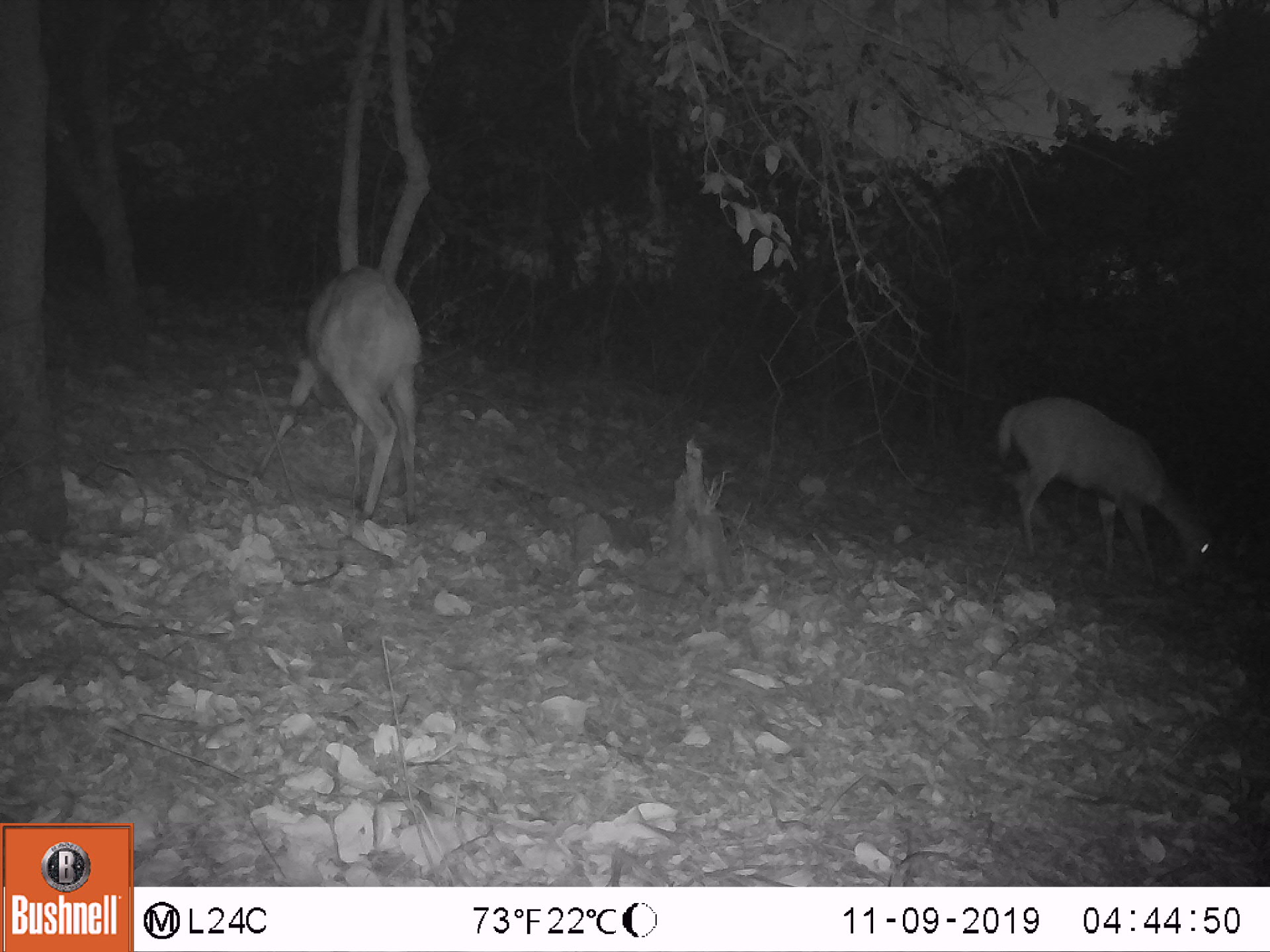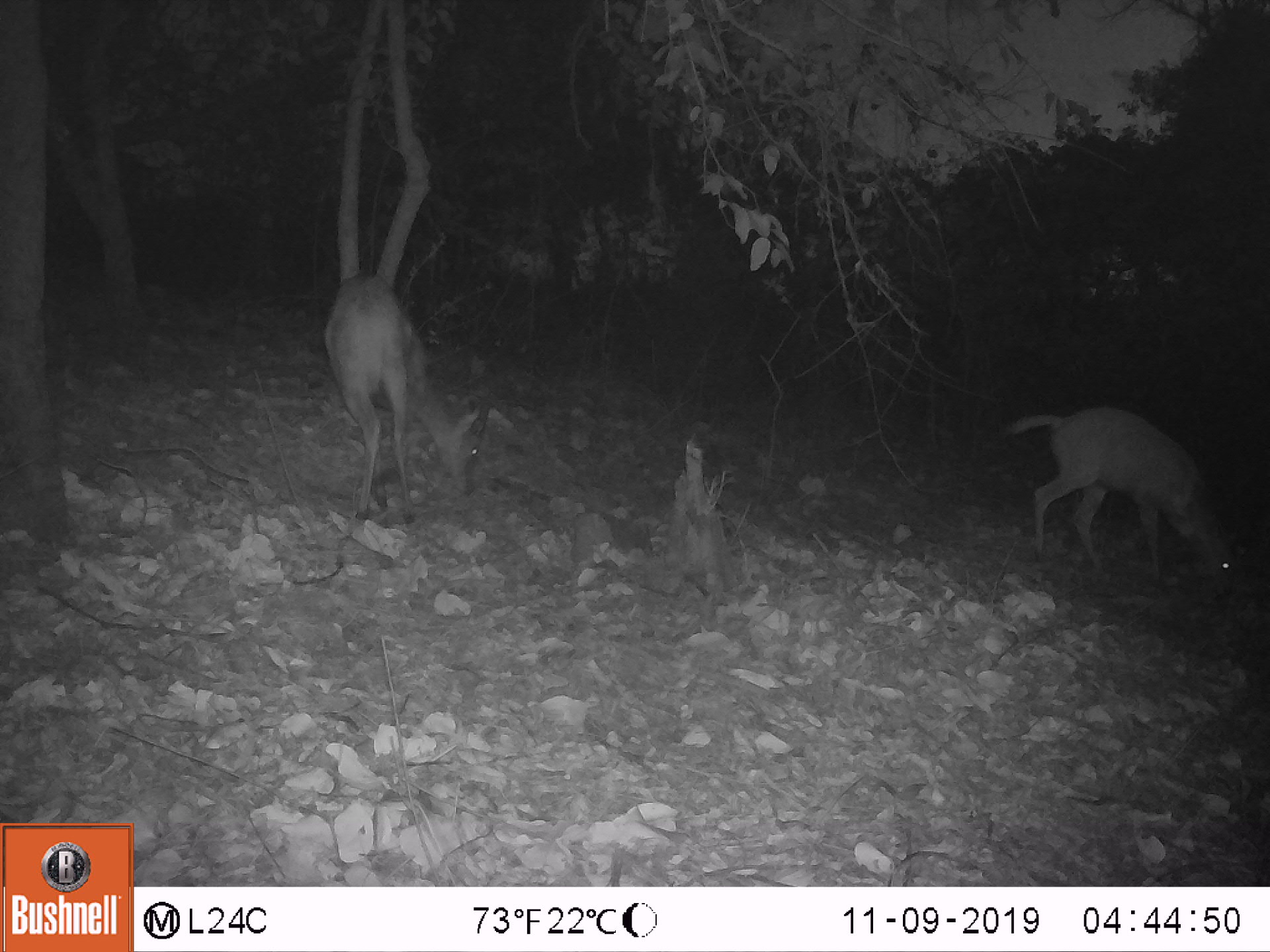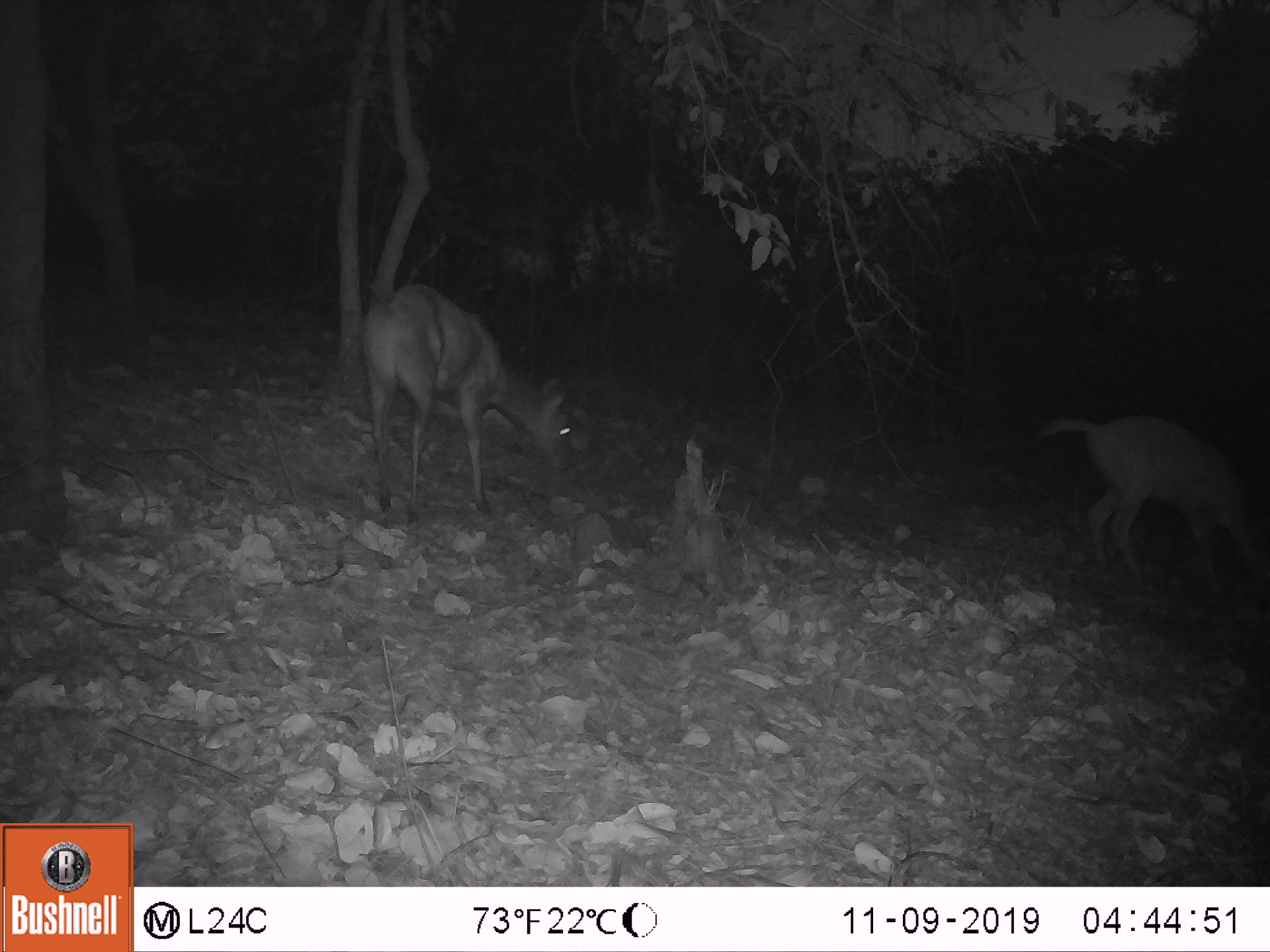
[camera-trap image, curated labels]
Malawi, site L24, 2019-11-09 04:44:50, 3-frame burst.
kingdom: Animalia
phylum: Chordata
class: Mammalia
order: Artiodactyla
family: Bovidae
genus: Tragelaphus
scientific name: Tragelaphus sylvaticus sylvaticus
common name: cape bushbuck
Cape bushbuck (Tragelaphus sylvaticus sylvaticus), count 2.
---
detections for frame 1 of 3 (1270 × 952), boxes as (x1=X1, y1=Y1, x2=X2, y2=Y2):
cape bushbuck: (x1=248, y1=262, x2=424, y2=529); (x1=991, y1=391, x2=1218, y2=593)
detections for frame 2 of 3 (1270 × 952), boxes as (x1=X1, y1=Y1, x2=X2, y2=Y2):
cape bushbuck: (x1=319, y1=267, x2=494, y2=528); (x1=1000, y1=404, x2=1247, y2=586)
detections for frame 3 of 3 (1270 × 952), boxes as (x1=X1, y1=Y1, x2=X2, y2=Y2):
cape bushbuck: (x1=355, y1=281, x2=583, y2=524); (x1=1030, y1=411, x2=1269, y2=598)